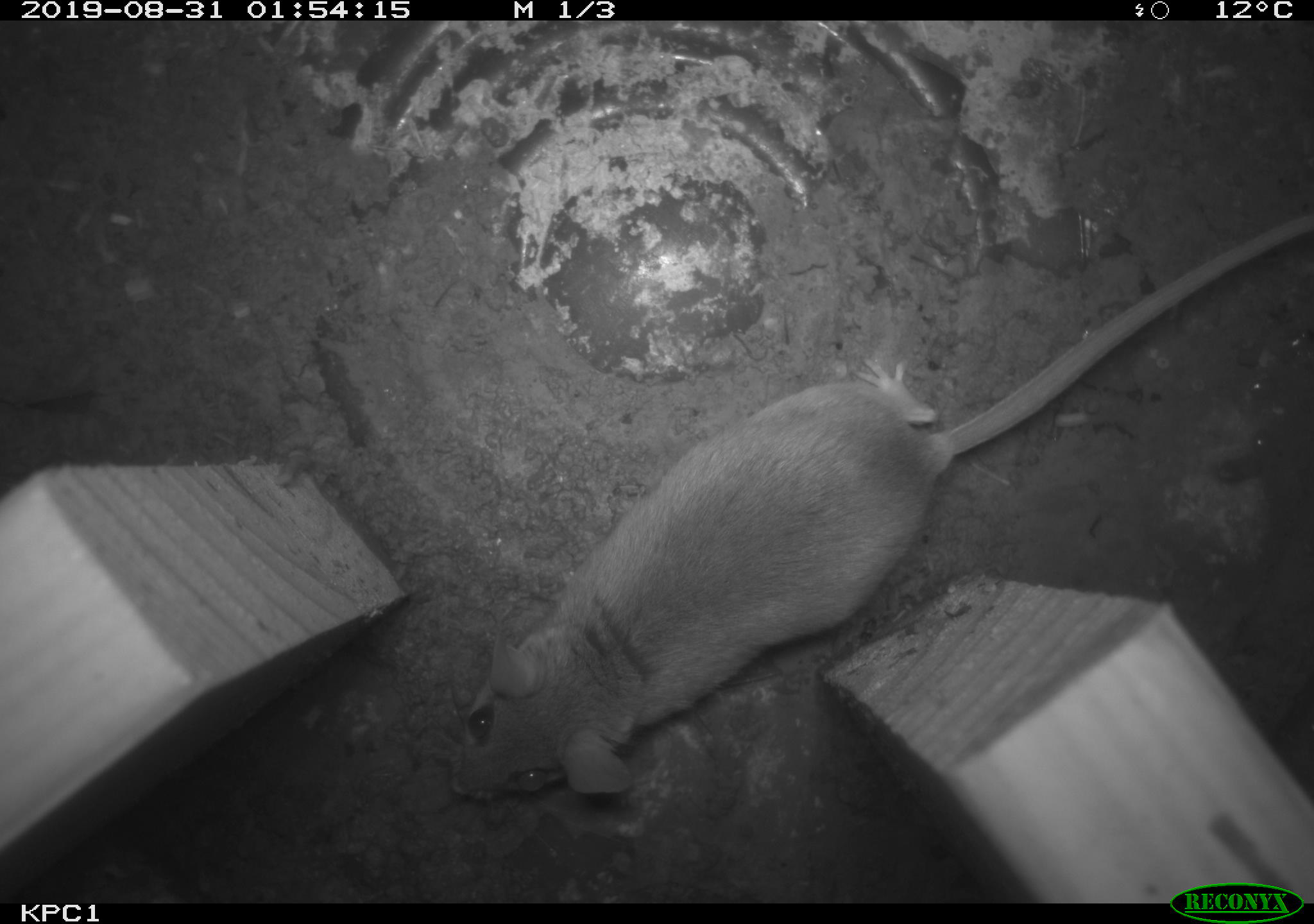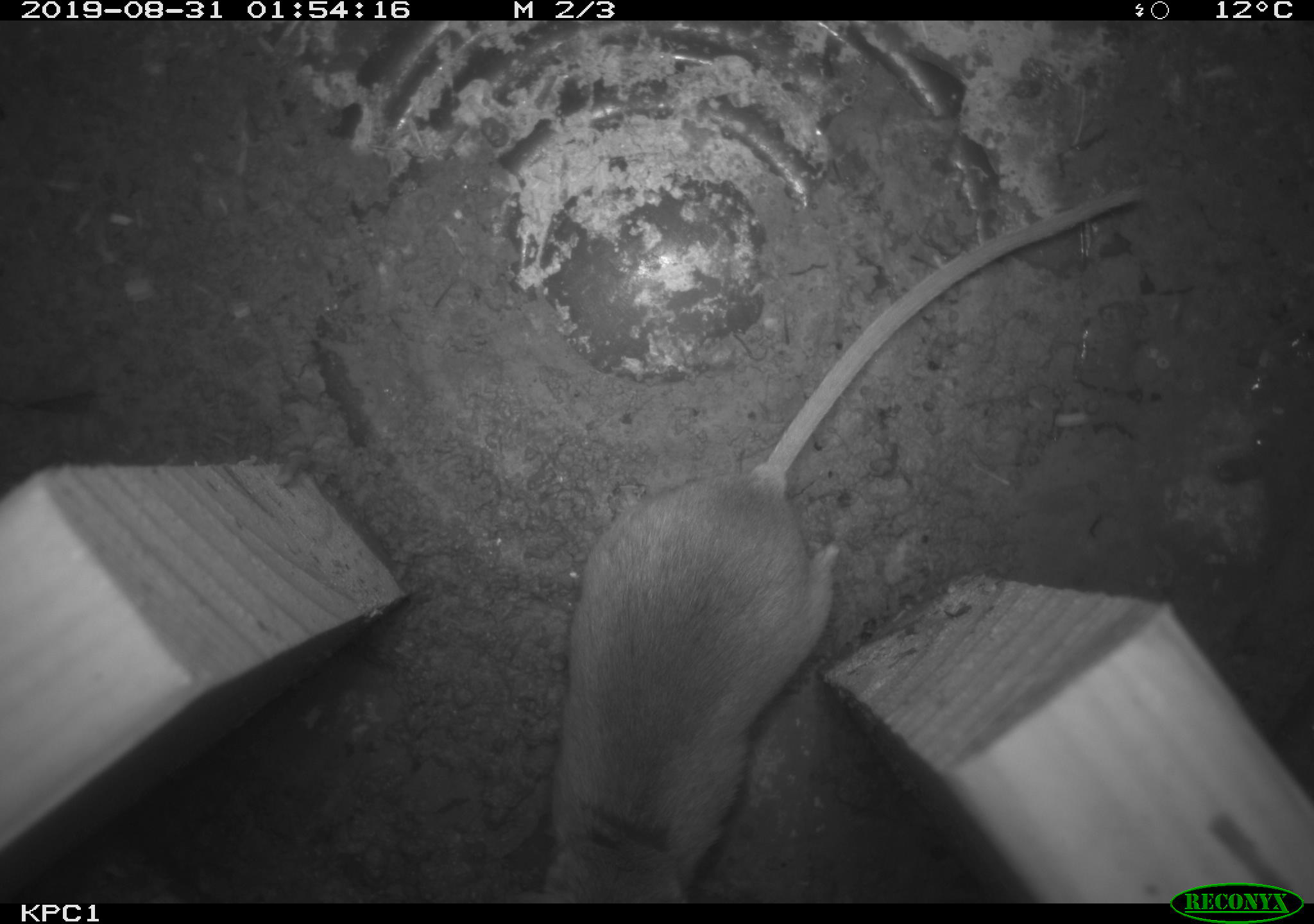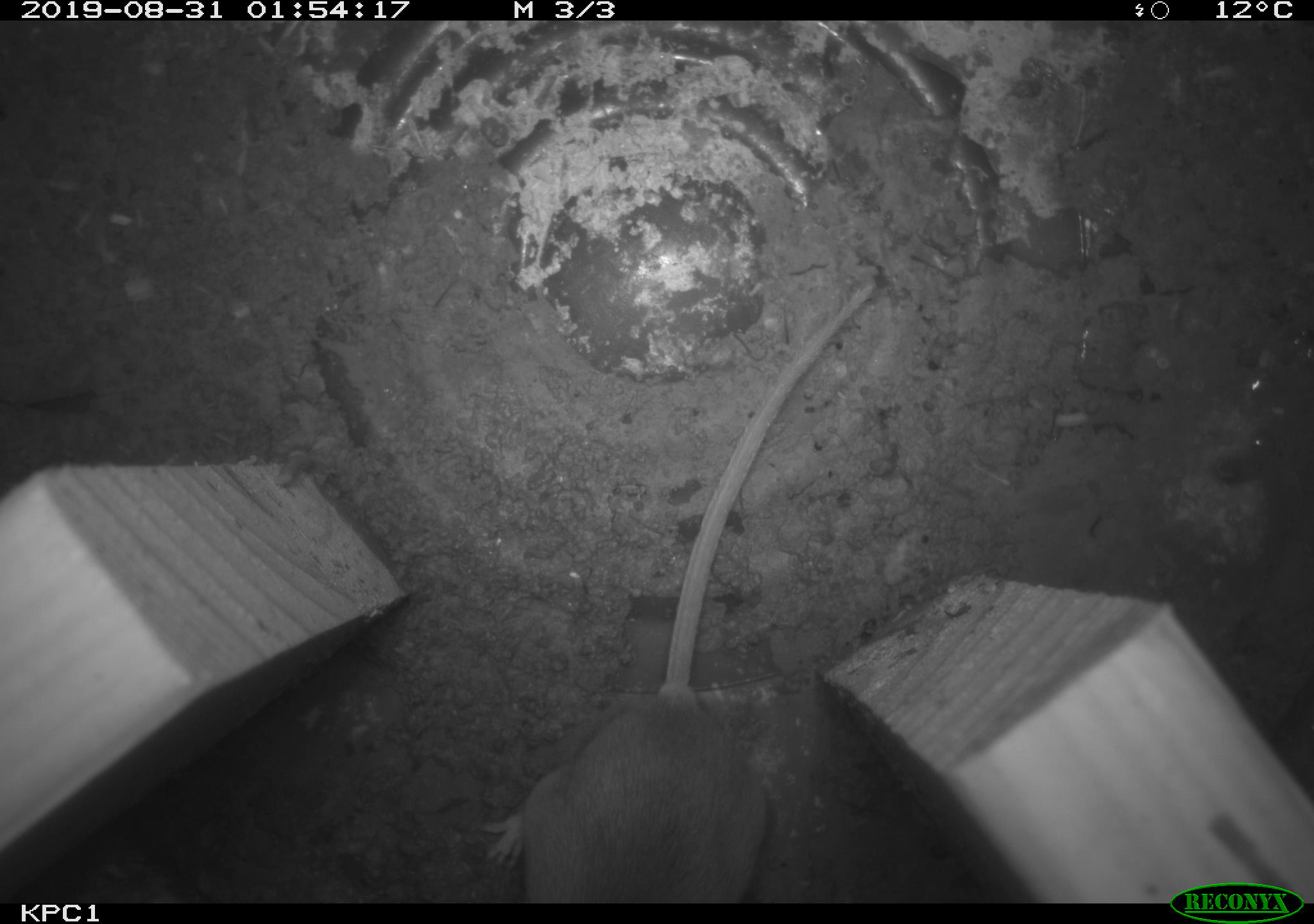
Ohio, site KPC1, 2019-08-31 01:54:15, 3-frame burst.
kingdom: Animalia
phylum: Chordata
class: Mammalia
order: Rodentia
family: Cricetidae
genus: Peromyscus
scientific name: Peromyscus leucopus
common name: white-footed mouse